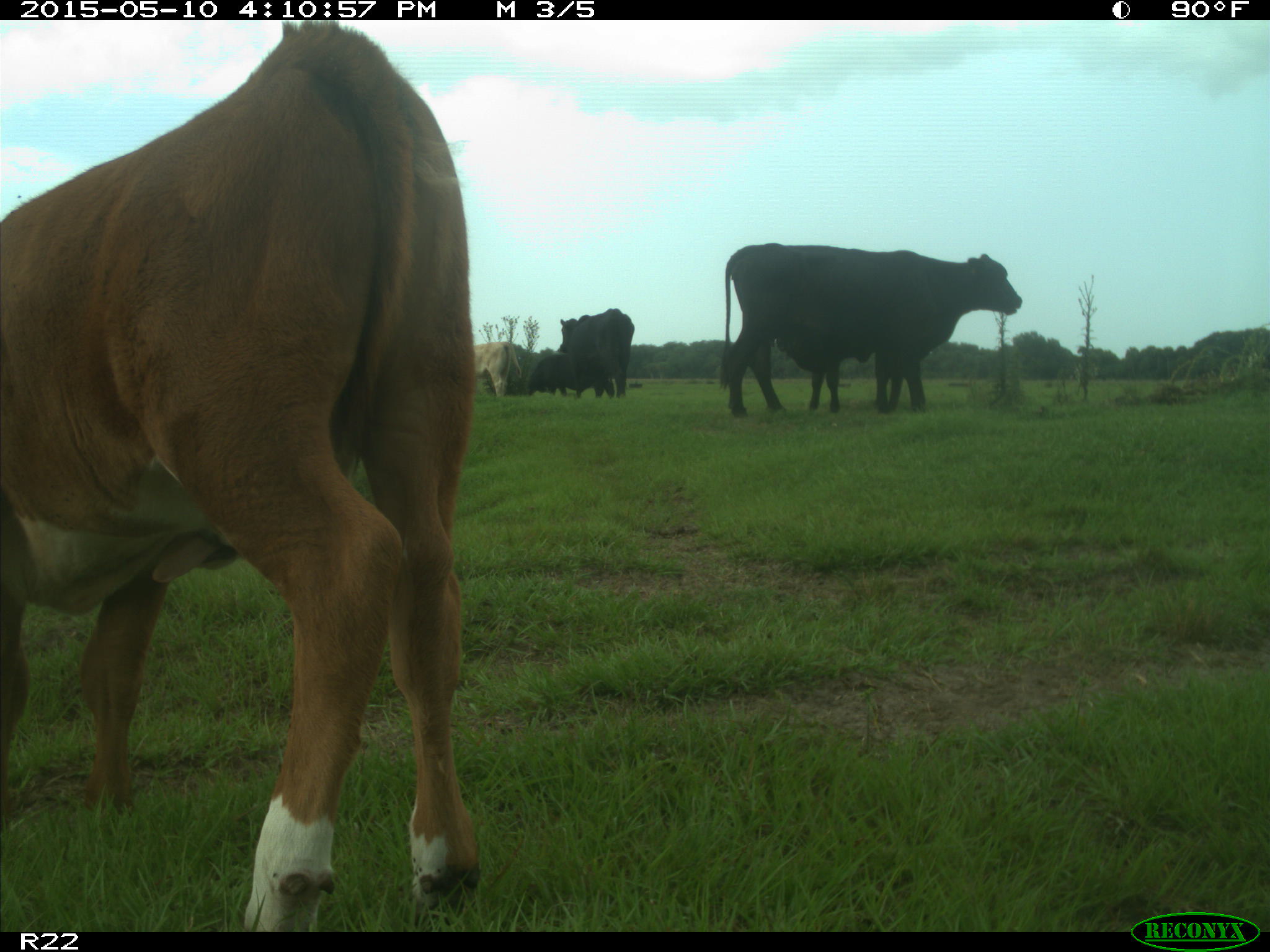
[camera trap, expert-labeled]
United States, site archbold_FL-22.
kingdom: Animalia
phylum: Chordata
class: Mammalia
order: Artiodactyla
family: Bovidae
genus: Bos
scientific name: Bos taurus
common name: domestic cow